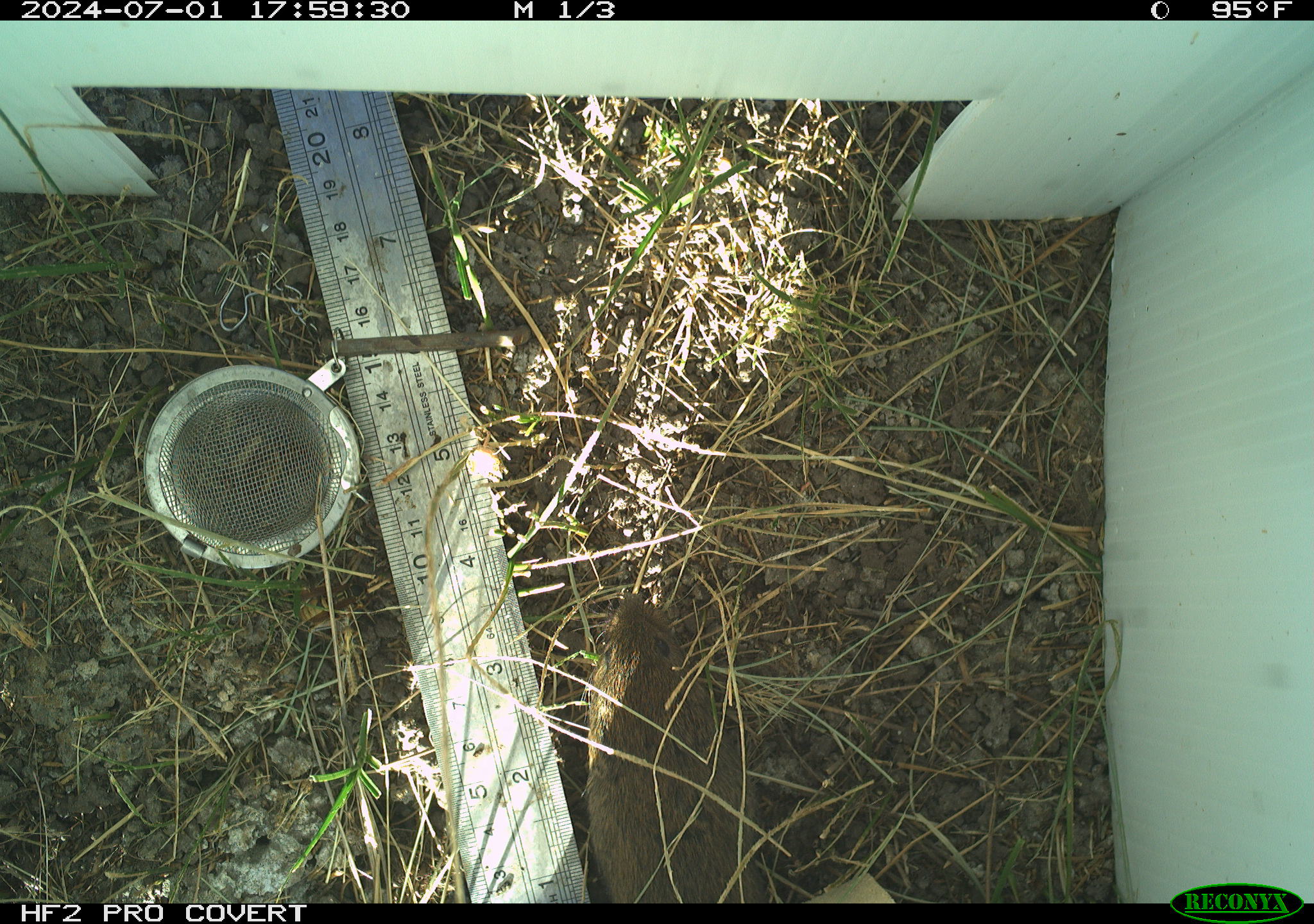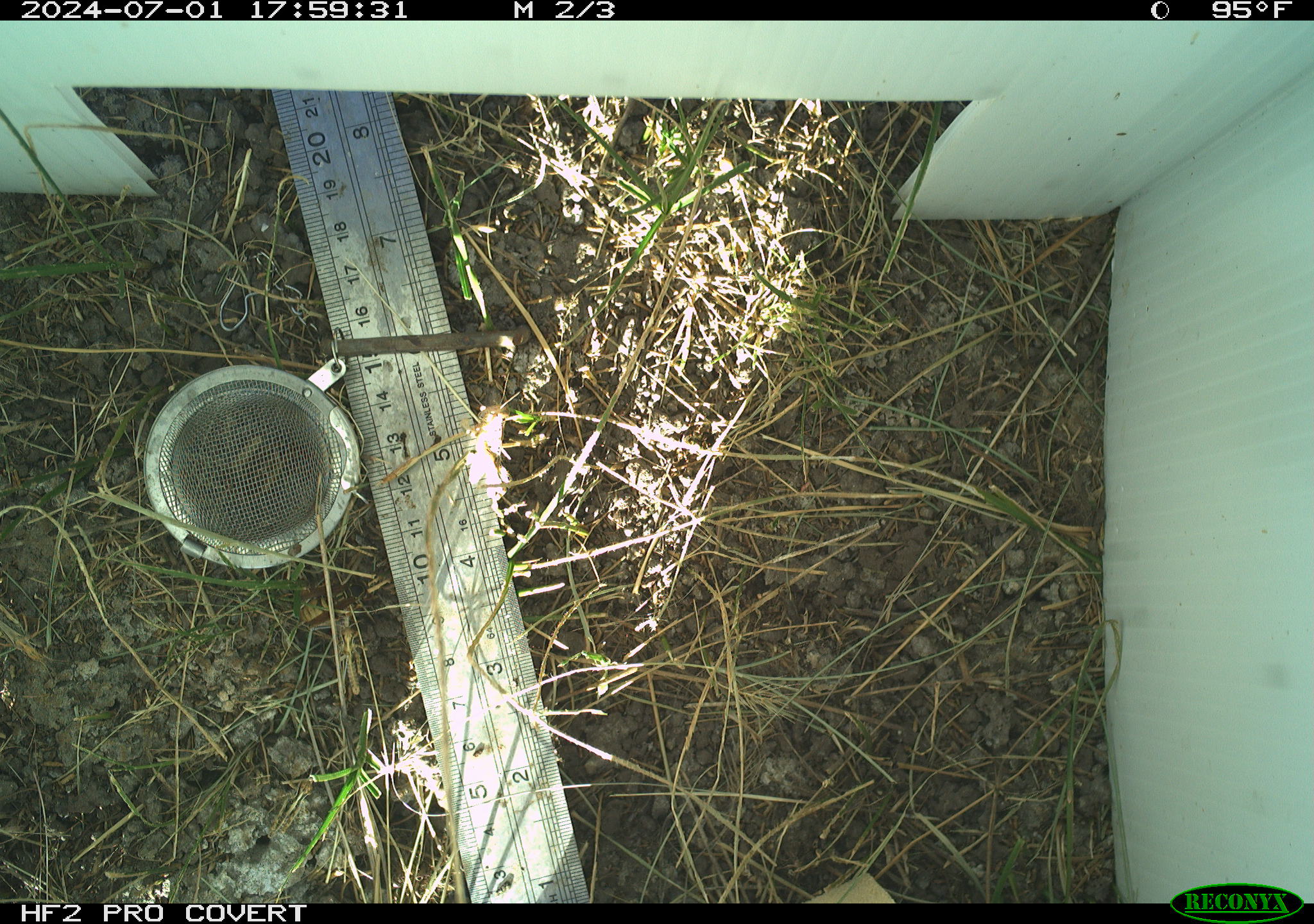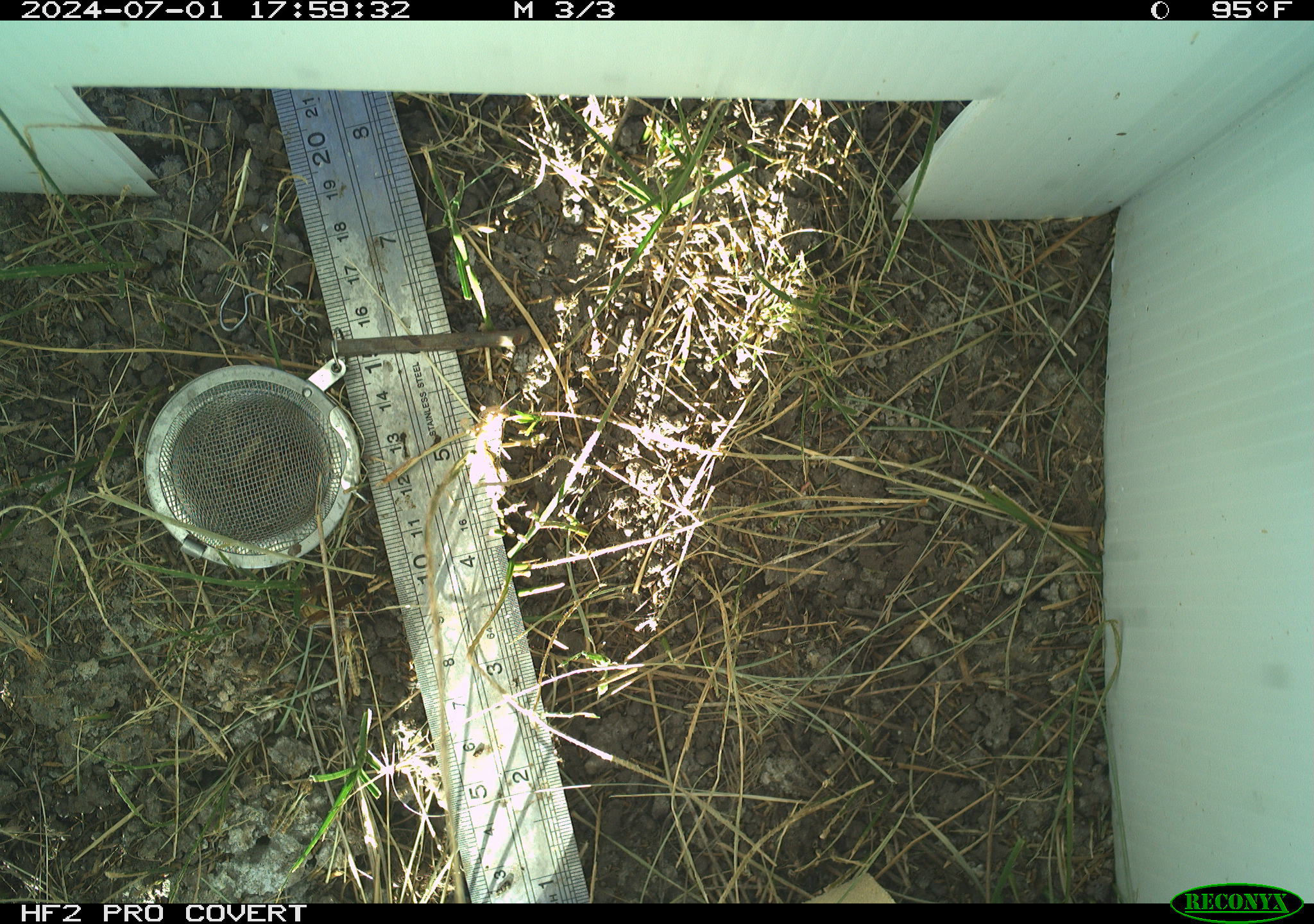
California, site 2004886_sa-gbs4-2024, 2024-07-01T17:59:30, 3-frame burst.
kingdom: Animalia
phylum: Chordata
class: Mammalia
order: Rodentia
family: Cricetidae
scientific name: Arvicolinae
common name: voles, lemmings, and muskrats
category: arvicolinae subfamily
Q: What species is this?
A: Arvicolinae subfamily (voles, lemmings, and muskrats) (Arvicolinae).